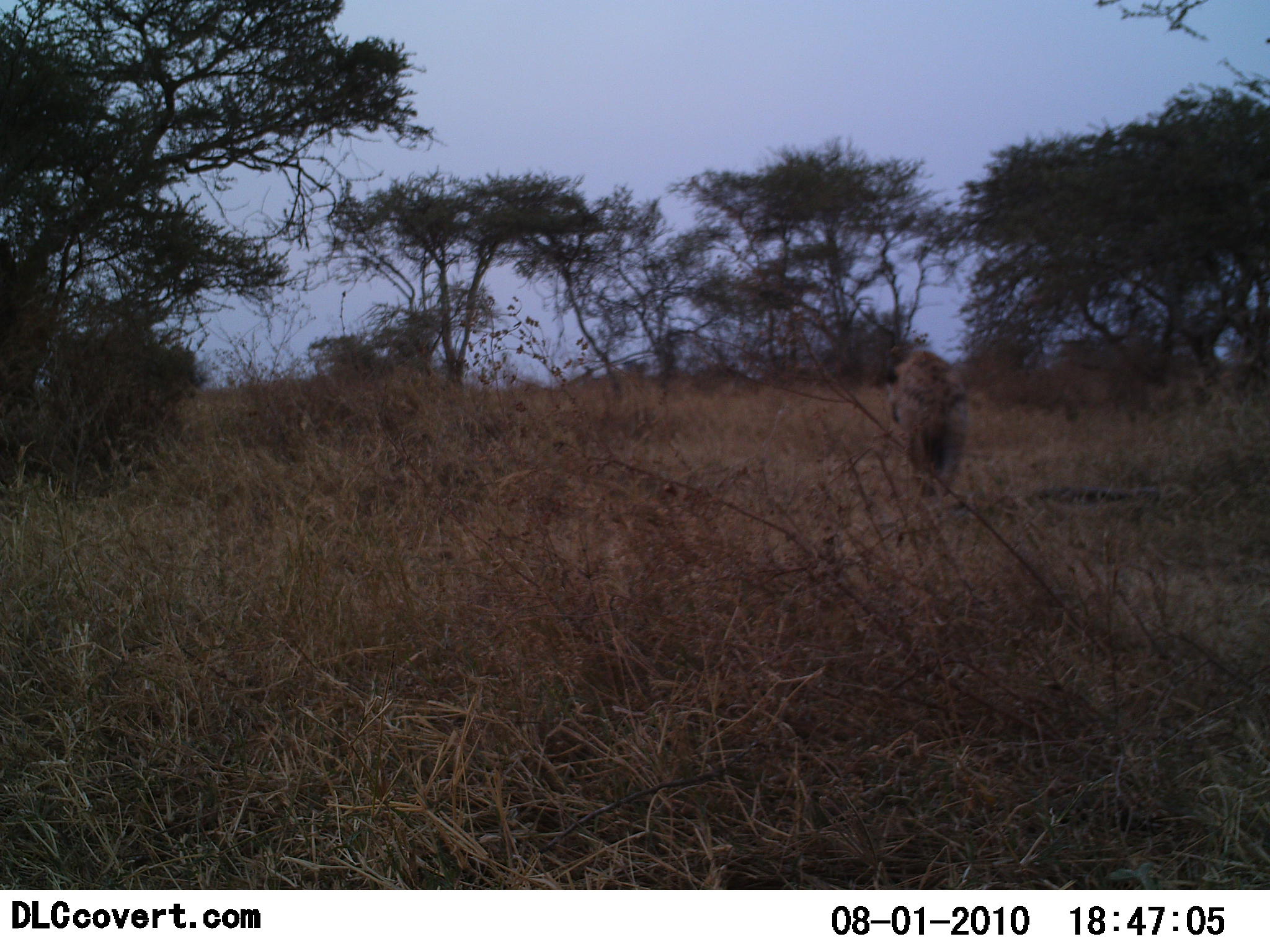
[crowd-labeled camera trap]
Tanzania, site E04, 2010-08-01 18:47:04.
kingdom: Animalia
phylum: Chordata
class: Mammalia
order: Carnivora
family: Hyaenidae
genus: Crocuta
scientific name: Crocuta crocuta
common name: spotted hyena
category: hyenaspotted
Hyenaspotted (spotted hyena) (Crocuta crocuta), count 1. Behavior (volunteer vote fractions): standing 27%, resting 0%, moving 73%, interacting 0%. Young present (vote fraction): 0%. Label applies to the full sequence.